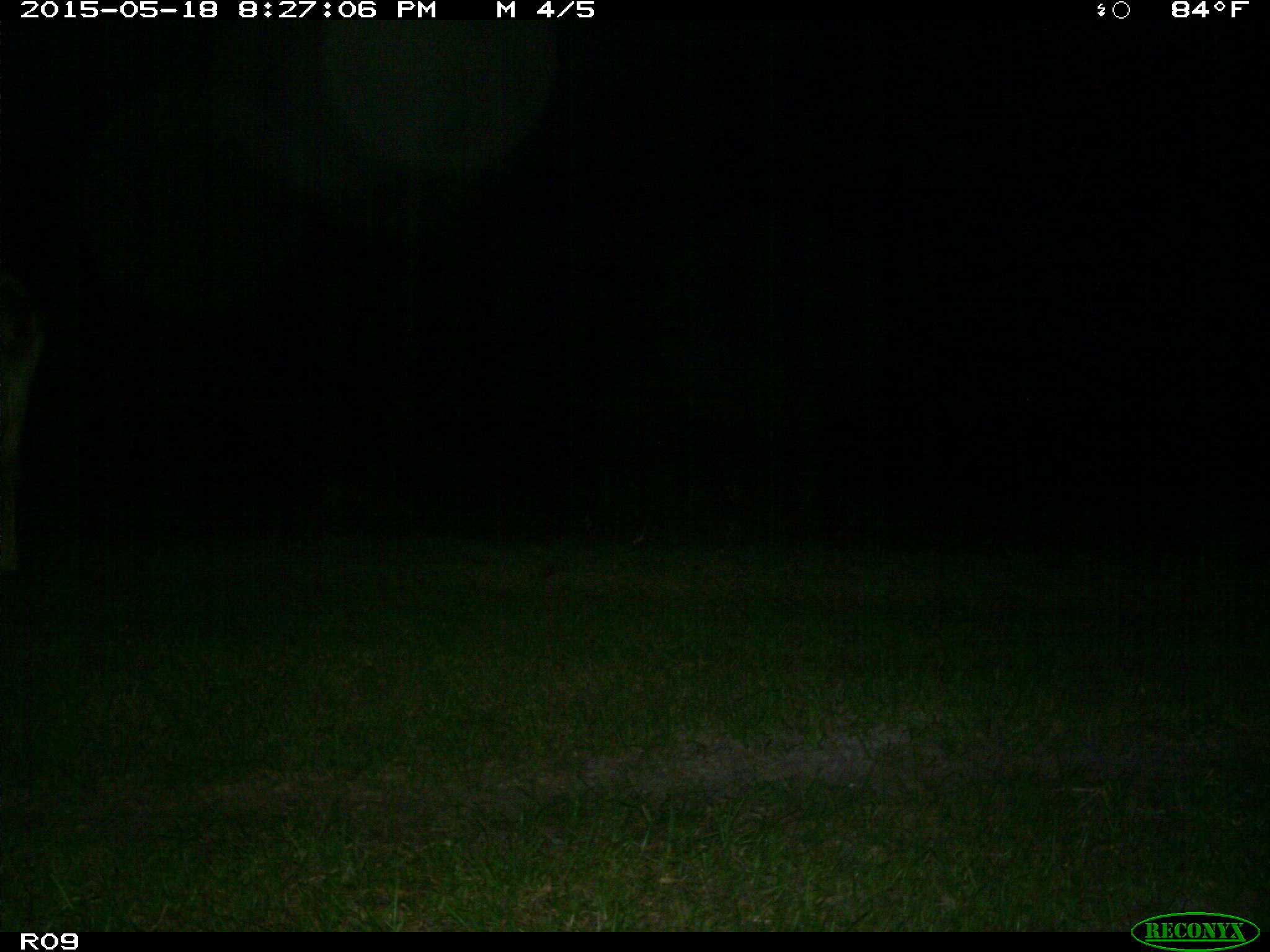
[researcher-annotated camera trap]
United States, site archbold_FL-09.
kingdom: Animalia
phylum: Chordata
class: Mammalia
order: Artiodactyla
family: Bovidae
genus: Bos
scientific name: Bos taurus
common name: domestic cow